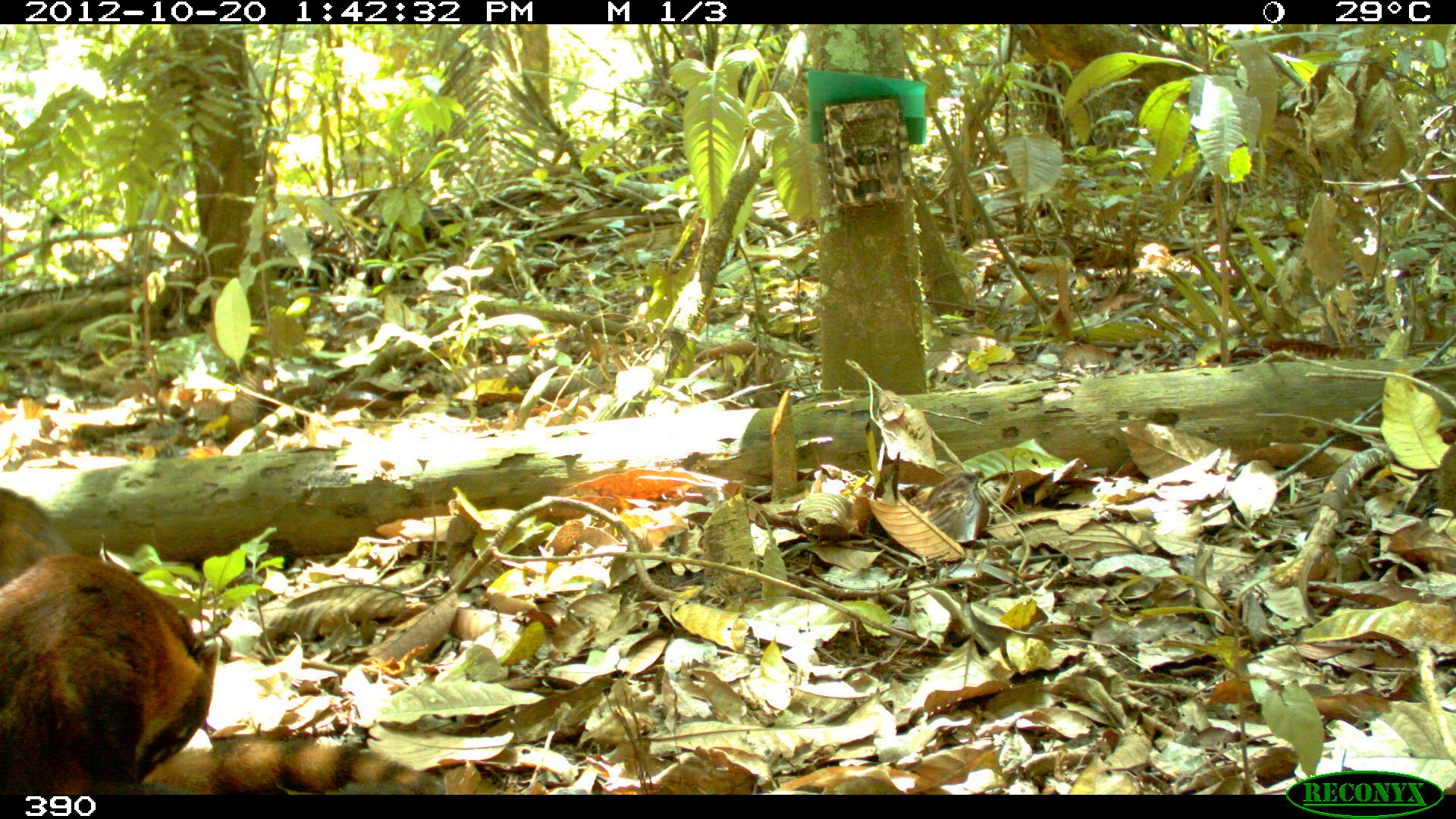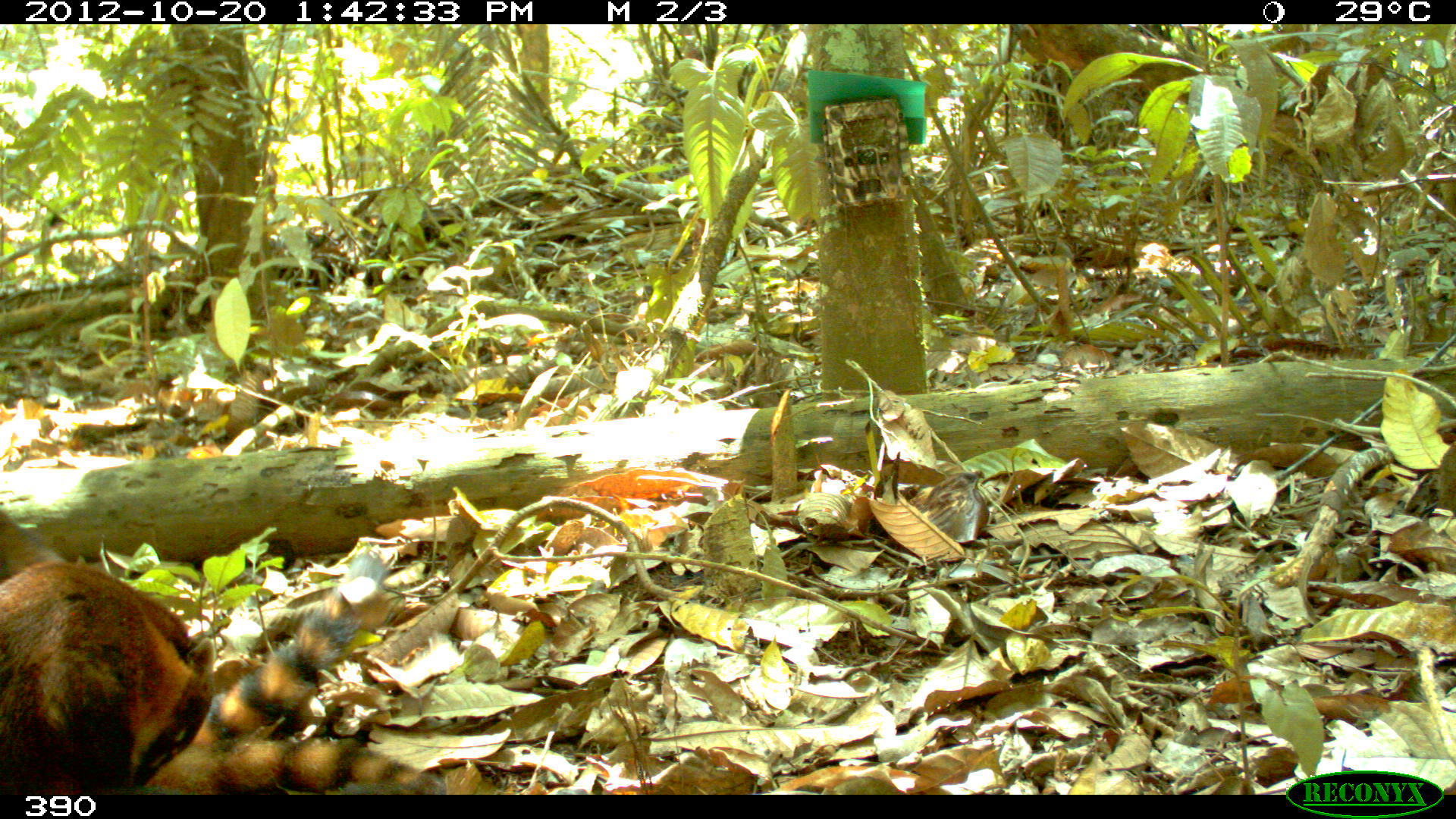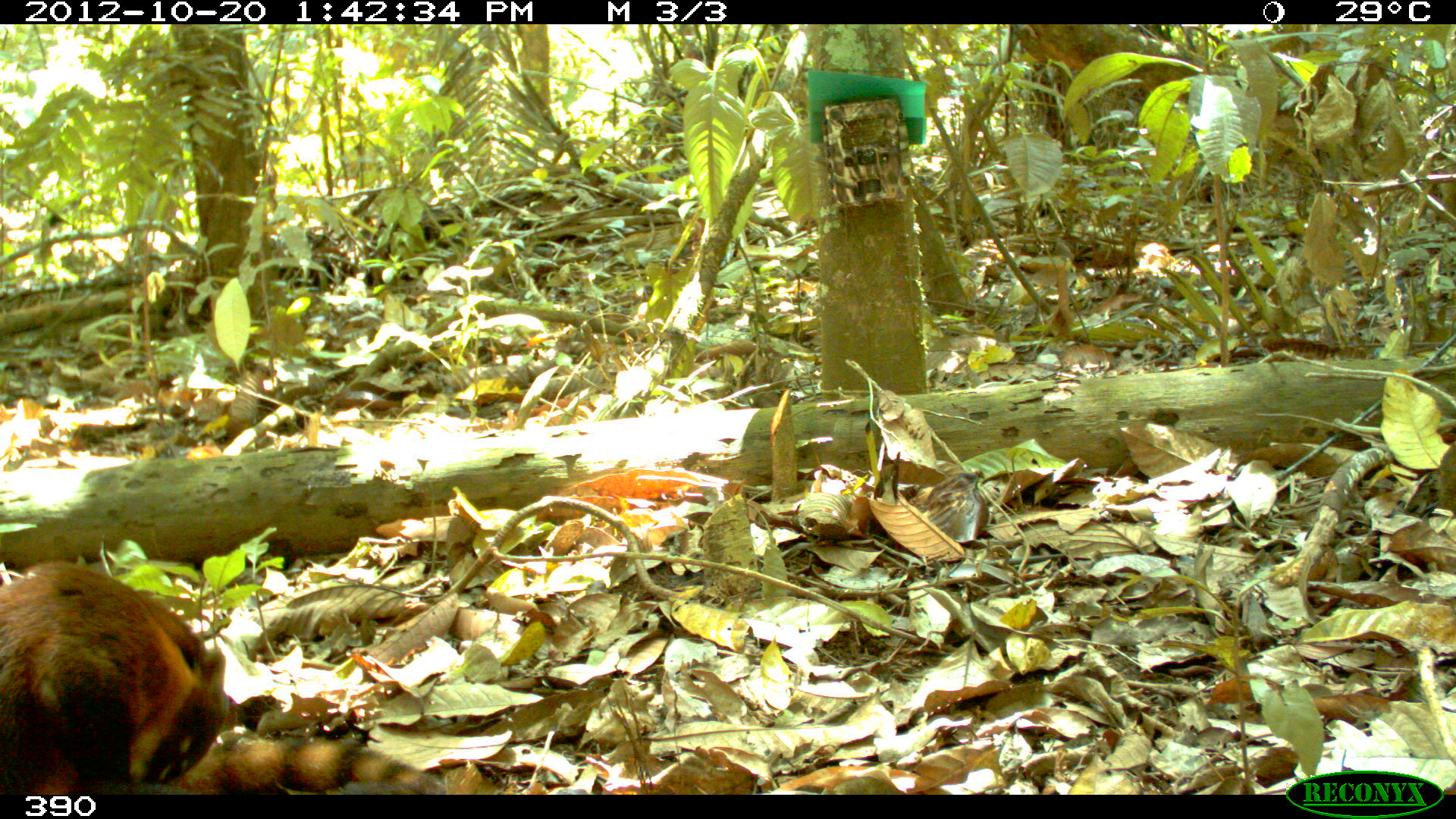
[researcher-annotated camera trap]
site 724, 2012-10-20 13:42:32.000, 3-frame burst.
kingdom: Animalia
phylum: Chordata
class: Mammalia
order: Carnivora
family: Procyonidae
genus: Nasua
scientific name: Nasua nasua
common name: south american coati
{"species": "Nasua nasua (south american coati)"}